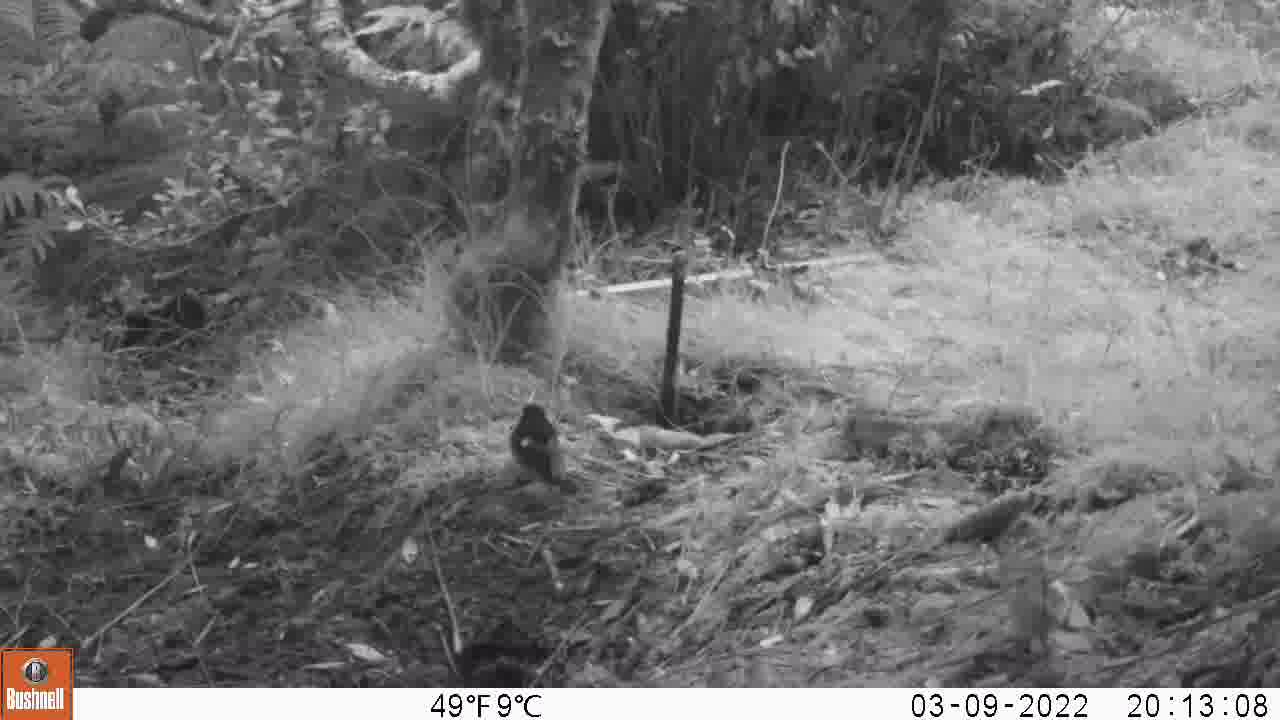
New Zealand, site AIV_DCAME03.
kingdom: Animalia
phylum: Chordata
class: Aves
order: Passeriformes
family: Petroicidae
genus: Petroica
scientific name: Petroica macrocephala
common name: tomtit